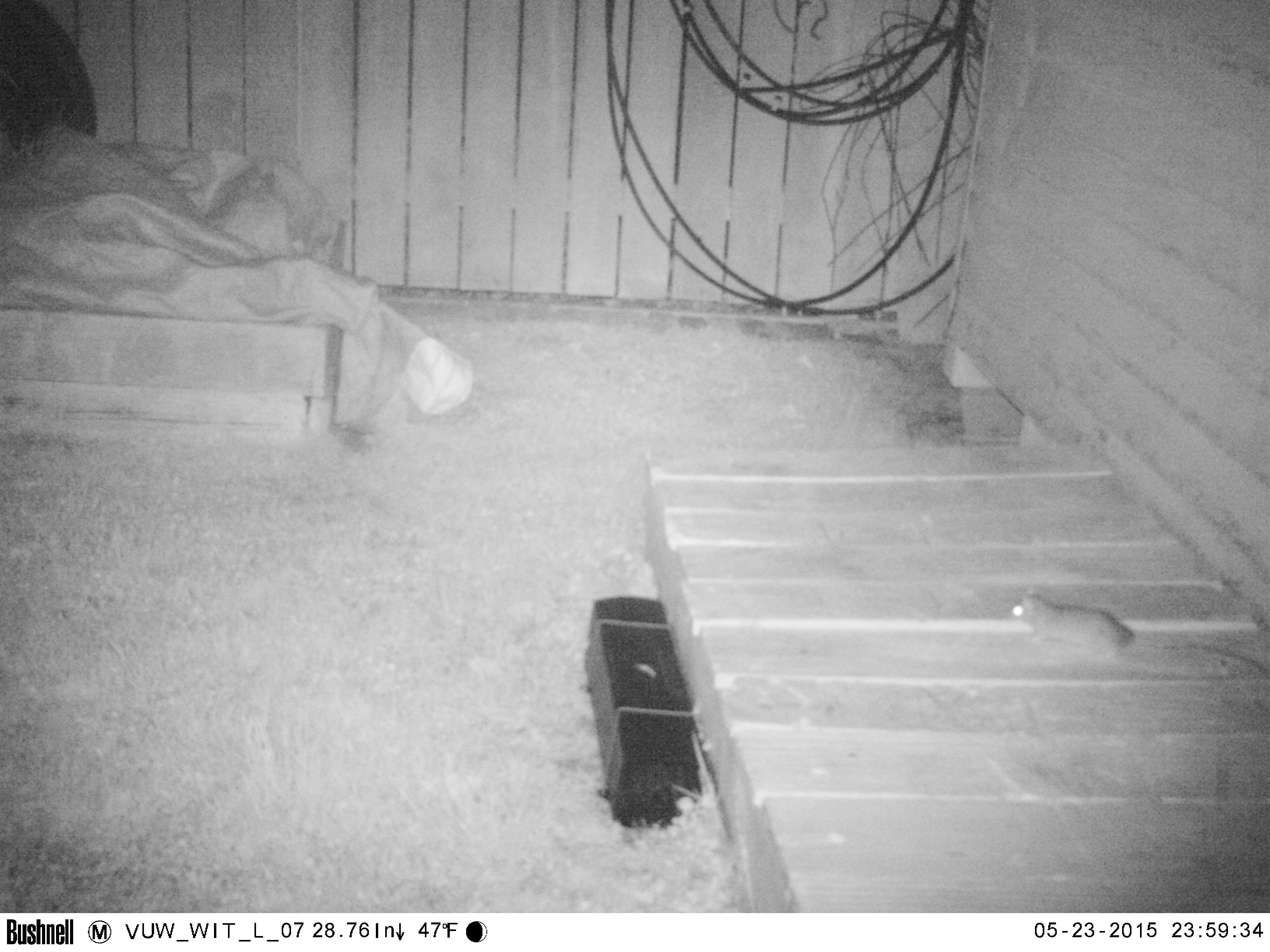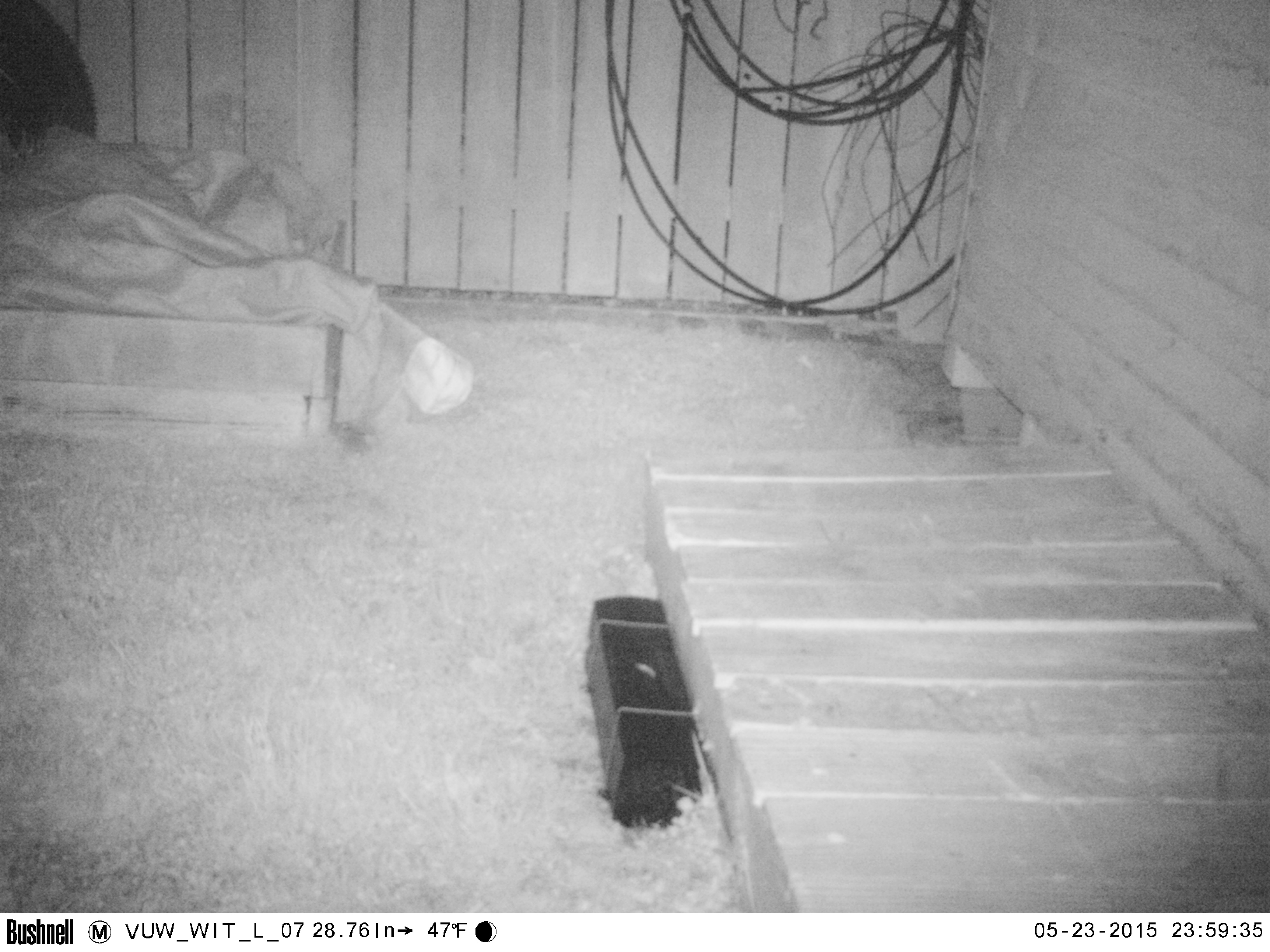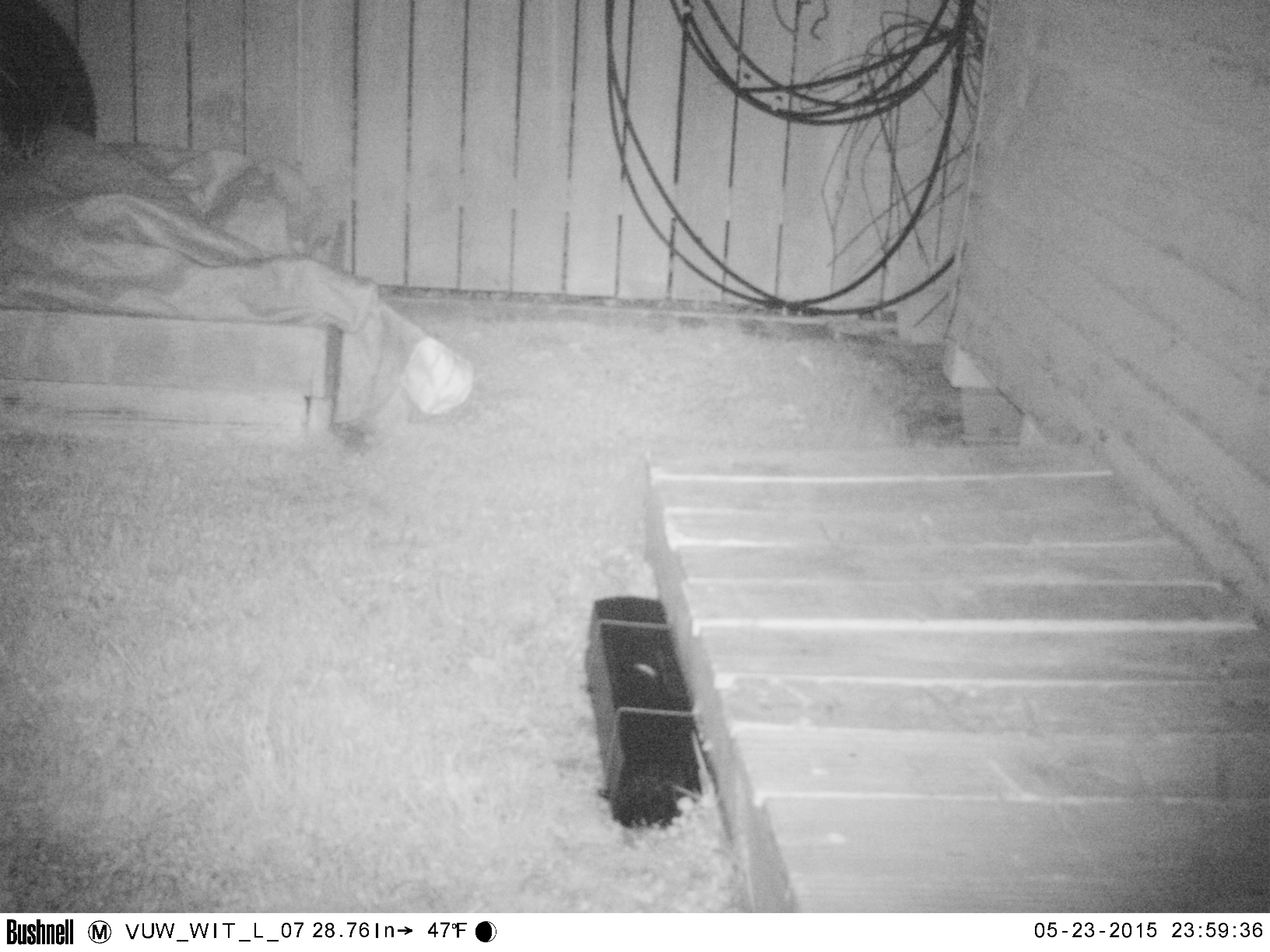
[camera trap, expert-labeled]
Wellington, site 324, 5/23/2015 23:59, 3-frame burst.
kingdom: Animalia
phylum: Chordata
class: Mammalia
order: Rodentia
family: Muridae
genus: Mus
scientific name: Mus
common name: mouse